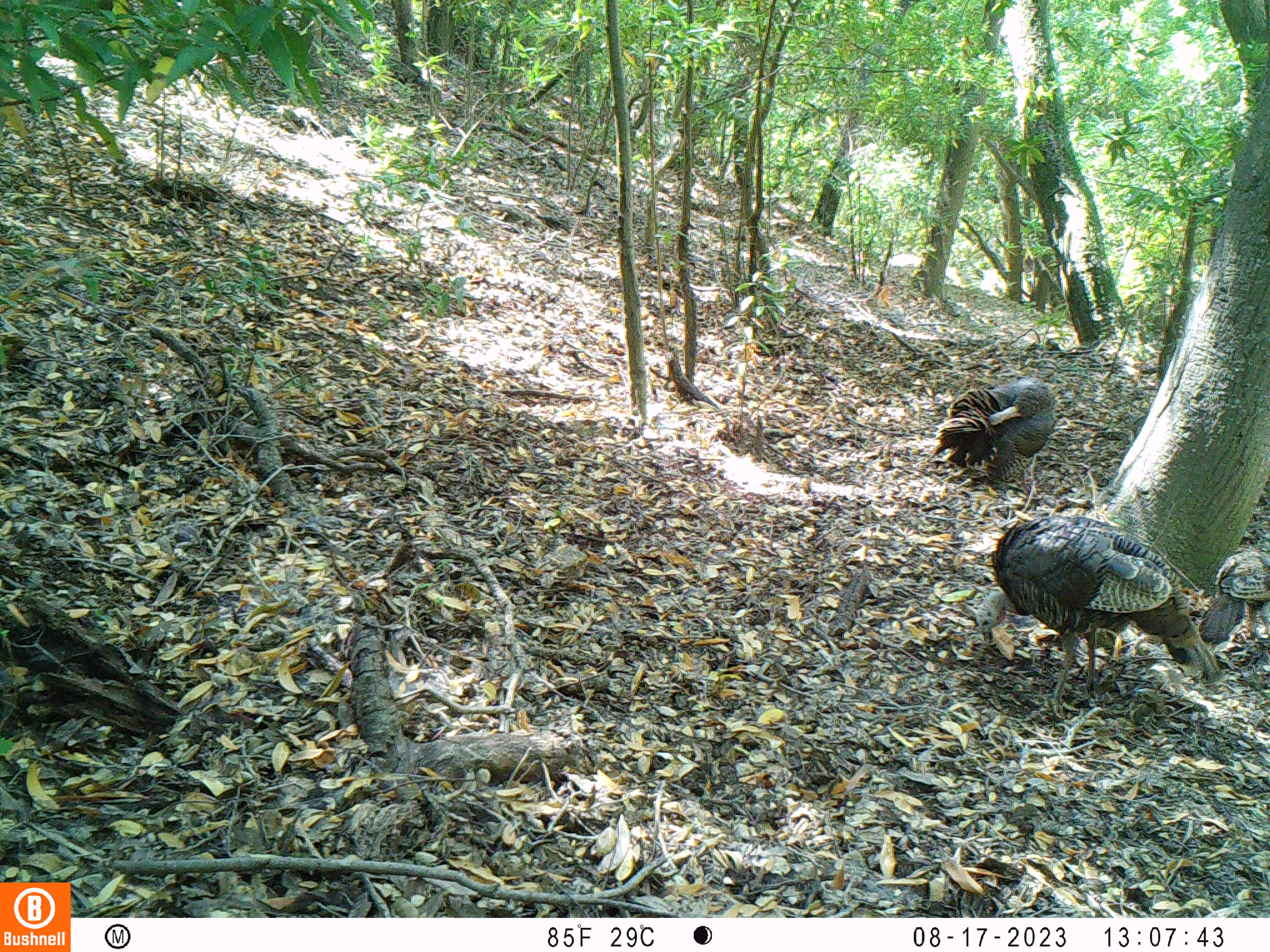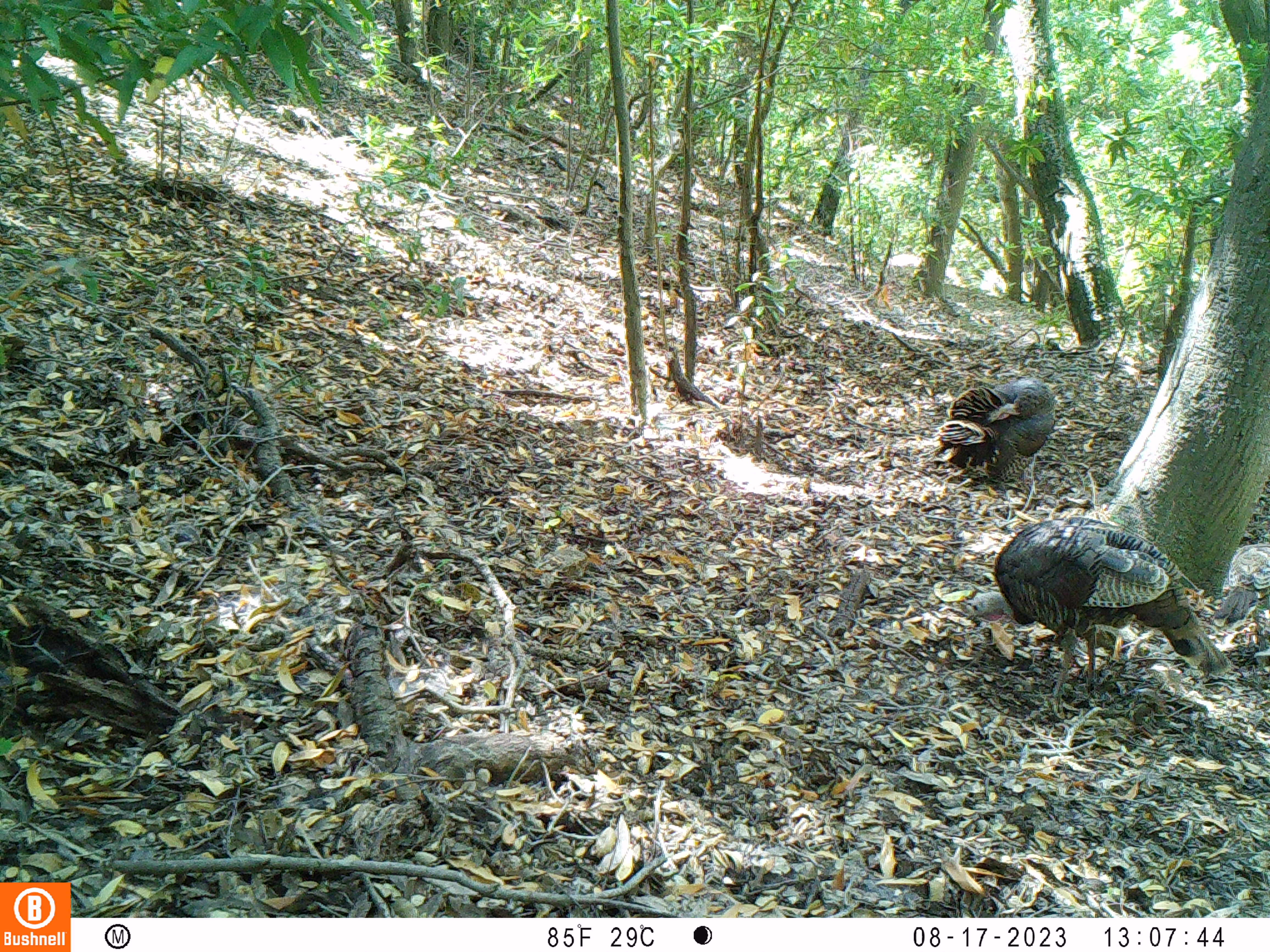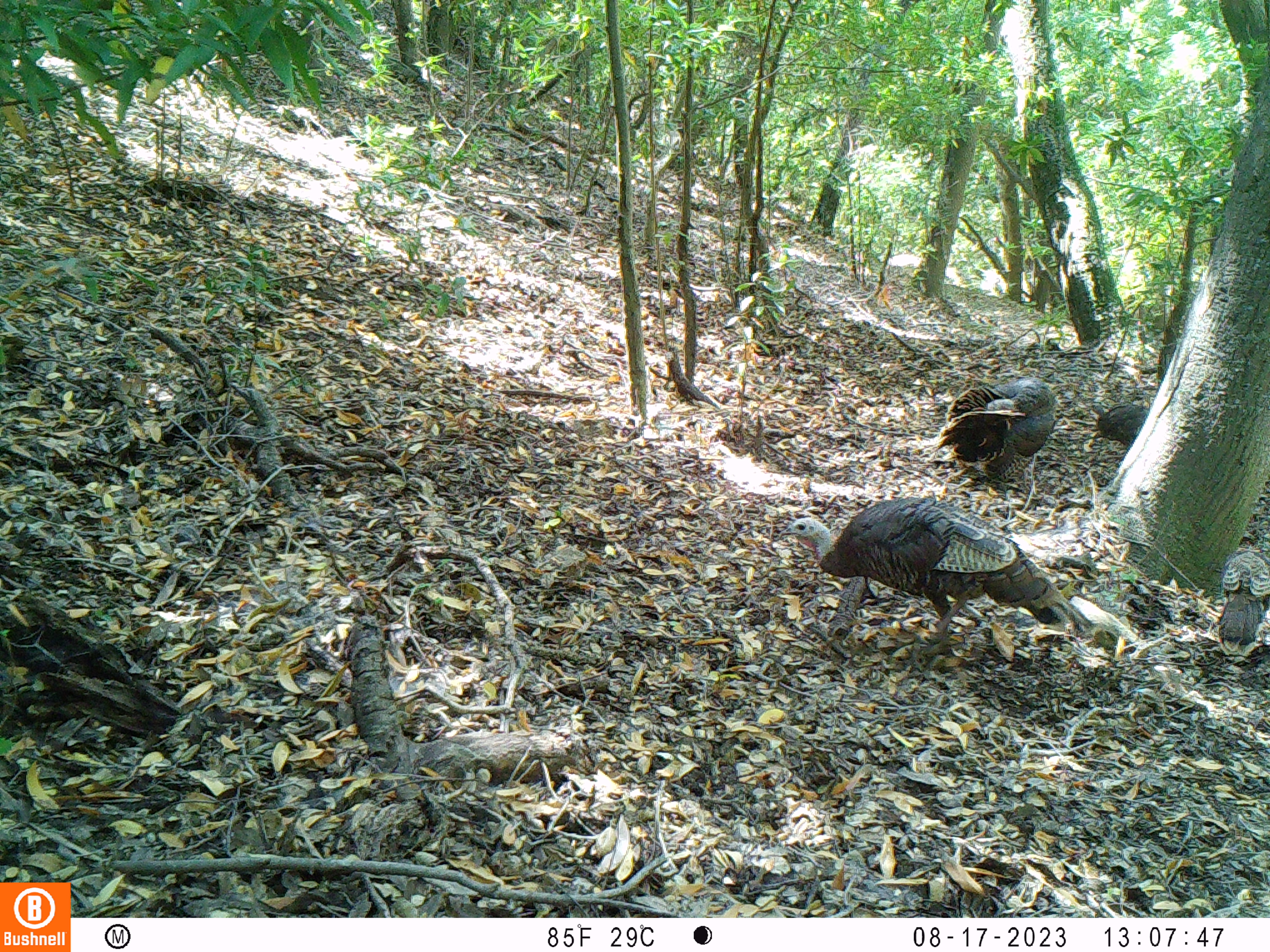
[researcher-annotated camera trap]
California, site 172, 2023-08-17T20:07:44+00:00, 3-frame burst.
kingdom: Animalia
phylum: Chordata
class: Aves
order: Galliformes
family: Phasianidae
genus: Meleagris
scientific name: Meleagris gallopavo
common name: turkey